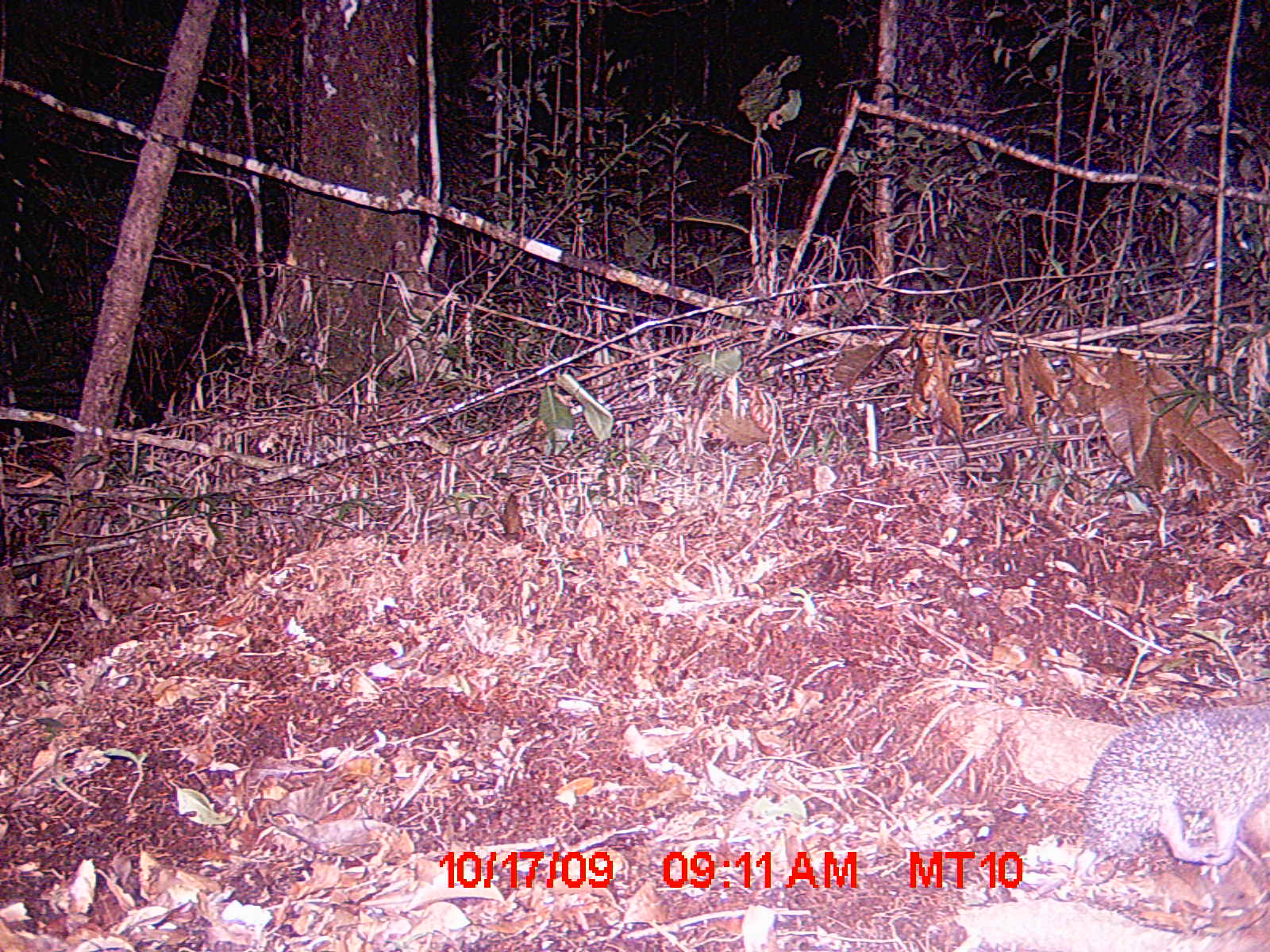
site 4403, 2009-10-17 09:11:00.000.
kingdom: Animalia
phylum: Chordata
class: Mammalia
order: Afrosoricida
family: Tenrecidae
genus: Tenrec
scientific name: Tenrec ecaudatus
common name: tailless tenrec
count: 1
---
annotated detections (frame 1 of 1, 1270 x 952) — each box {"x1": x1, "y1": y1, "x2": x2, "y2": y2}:
tenrec ecaudatus: {"x1": 1077, "y1": 700, "x2": 1270, "y2": 870}